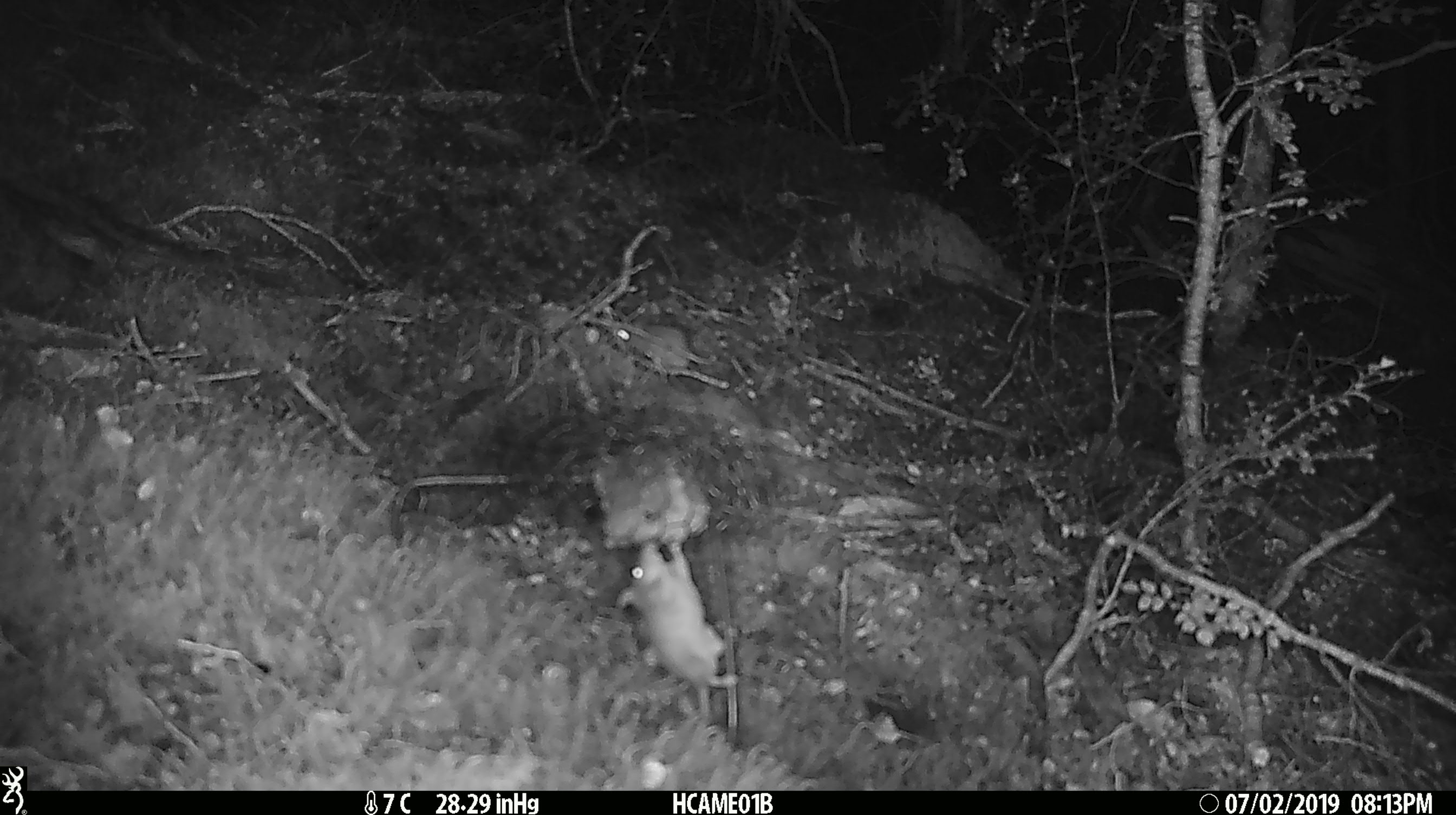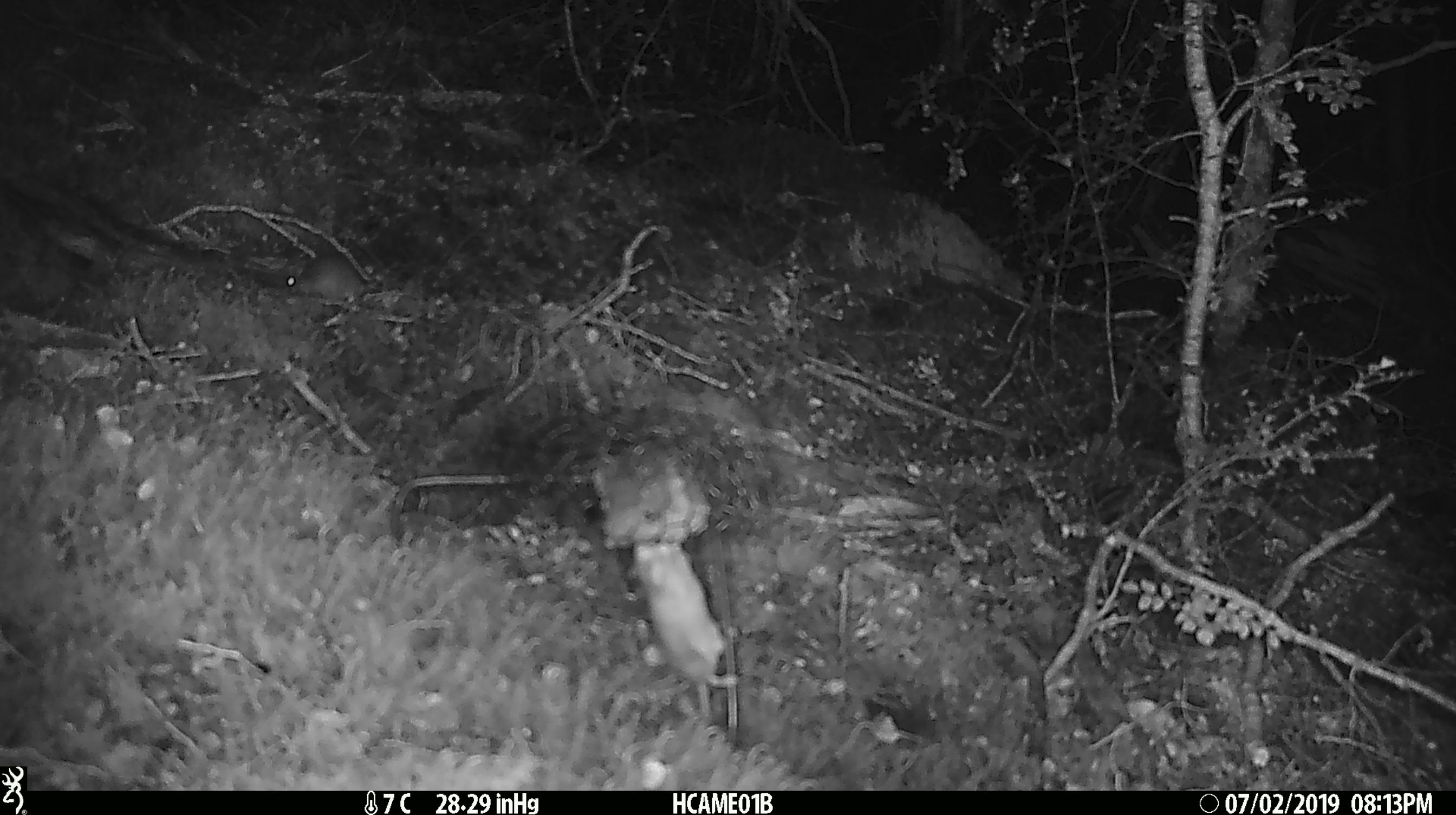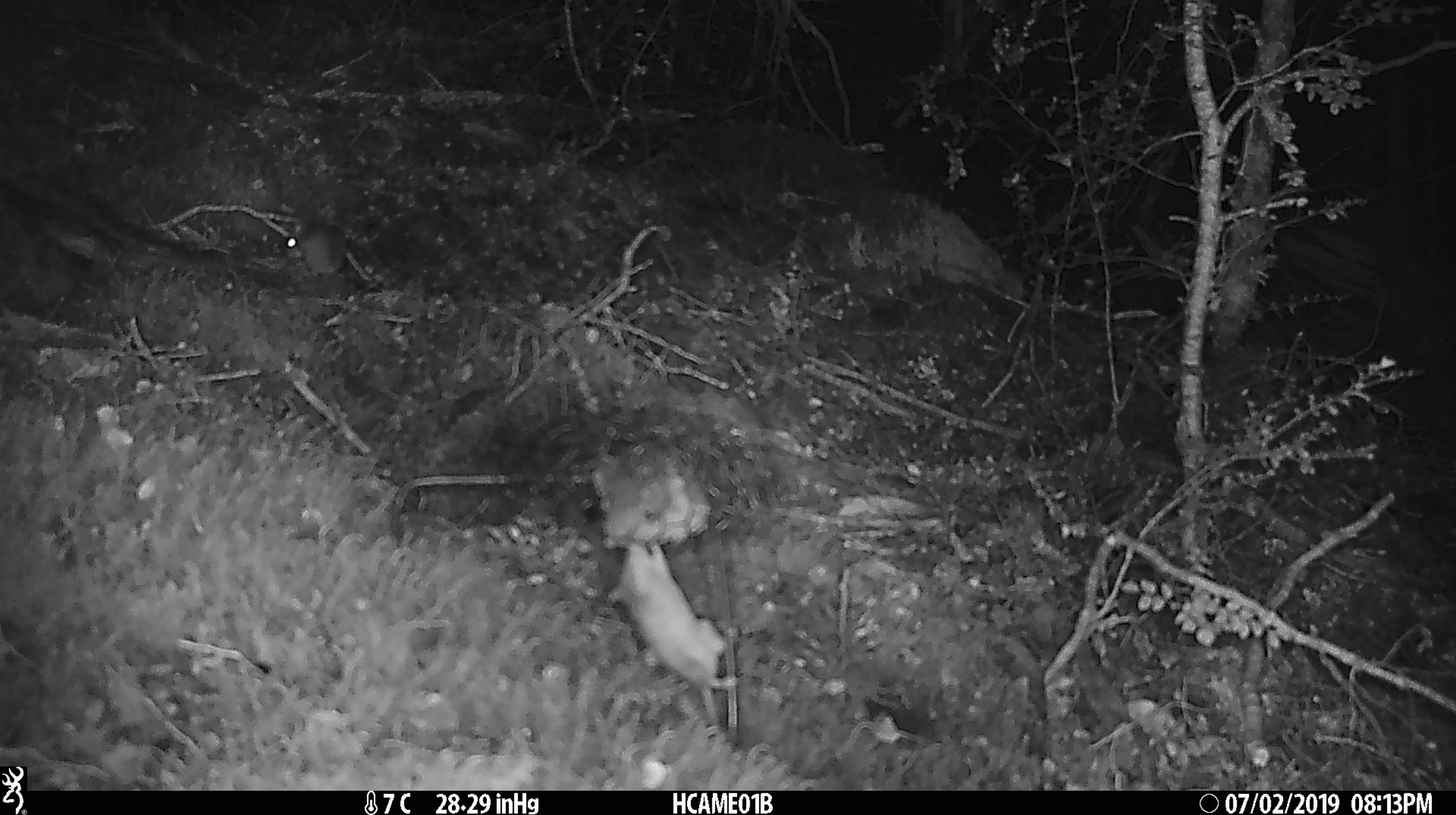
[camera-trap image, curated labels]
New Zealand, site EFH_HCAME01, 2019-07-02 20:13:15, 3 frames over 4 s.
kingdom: Animalia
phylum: Chordata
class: Mammalia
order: Rodentia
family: Muridae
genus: Mus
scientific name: Mus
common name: mouse